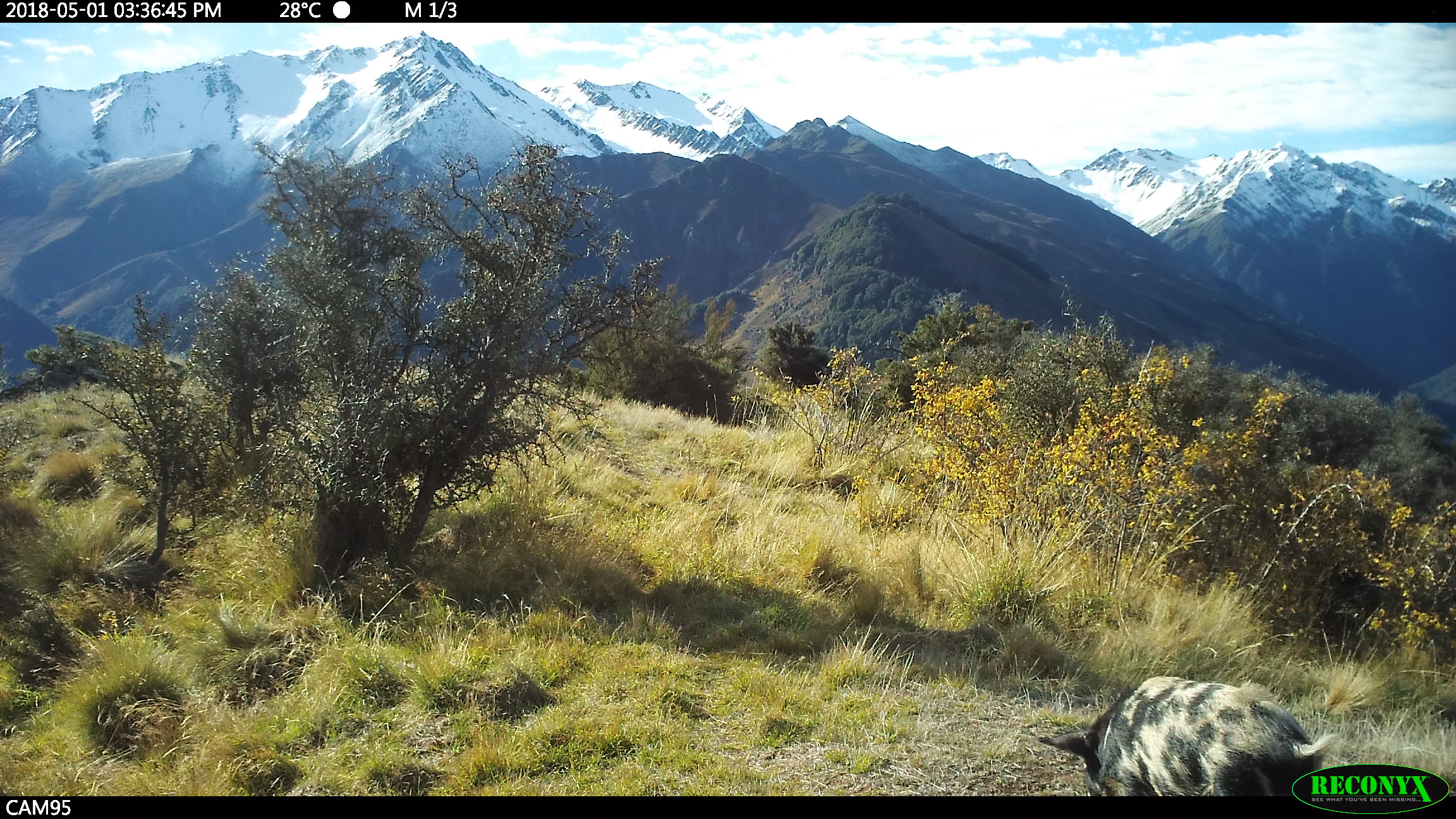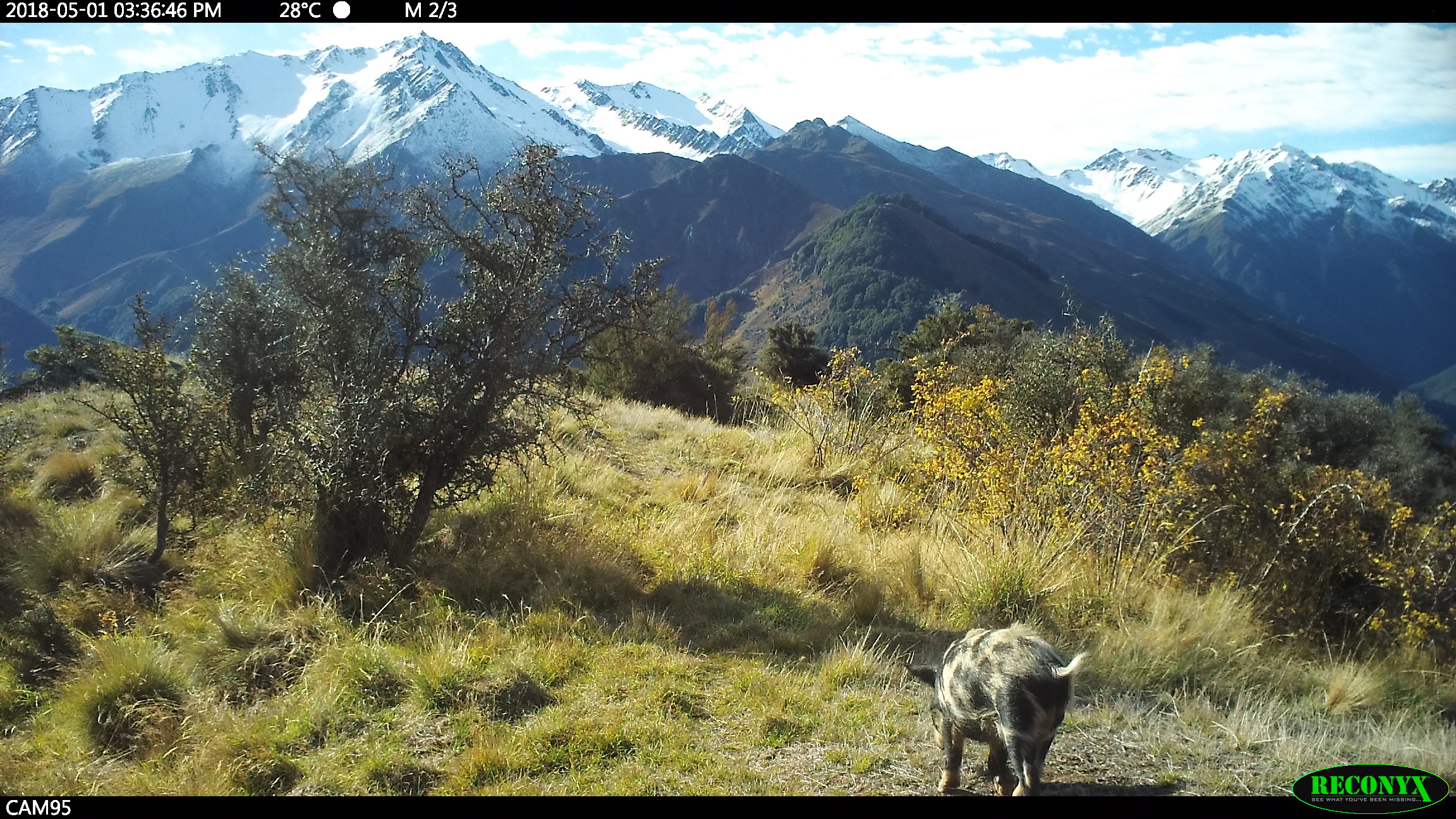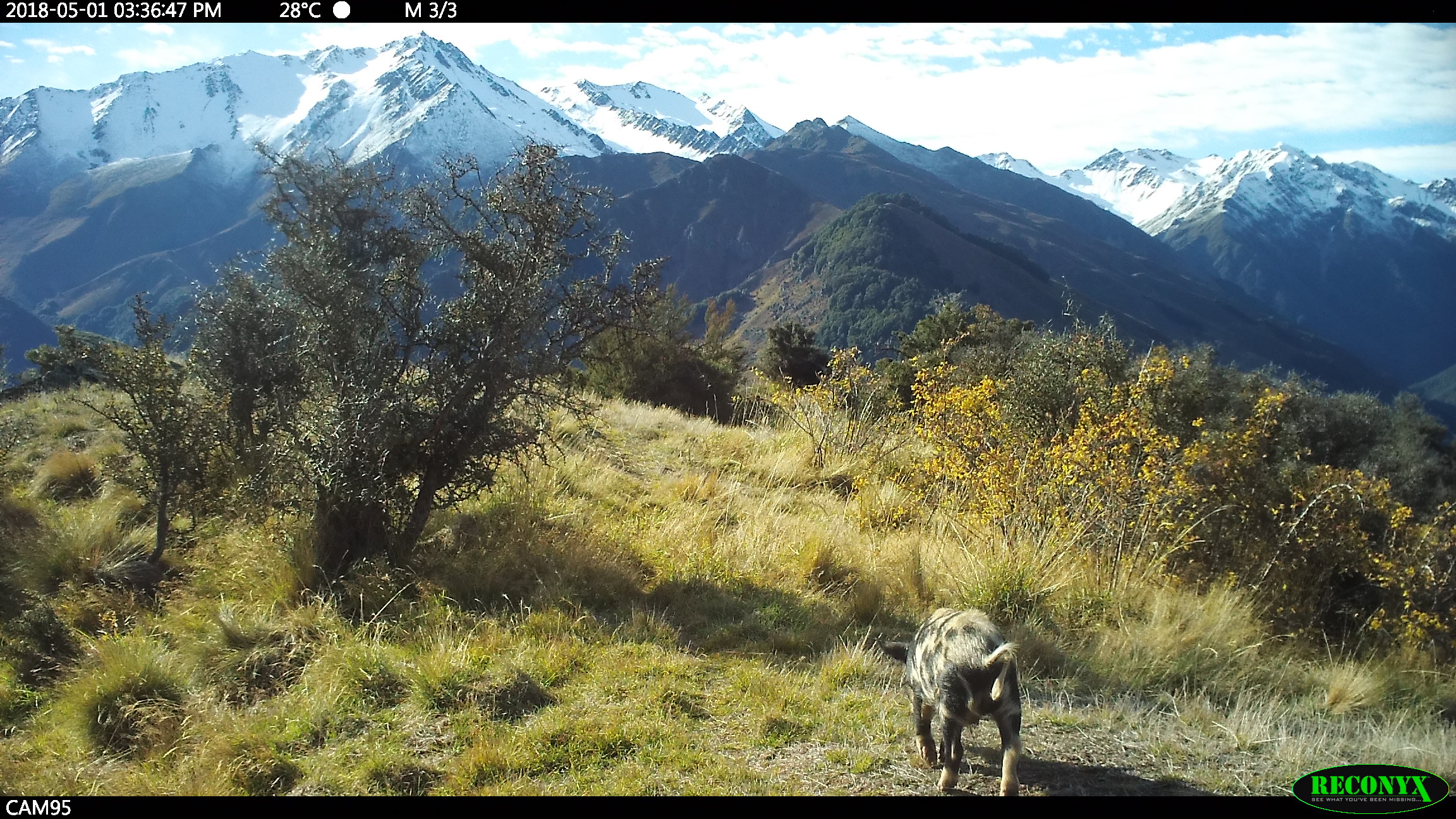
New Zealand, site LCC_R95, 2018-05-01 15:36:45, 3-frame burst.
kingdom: Animalia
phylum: Chordata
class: Mammalia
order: Artiodactyla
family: Suidae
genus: Sus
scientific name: Sus scrofa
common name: pig